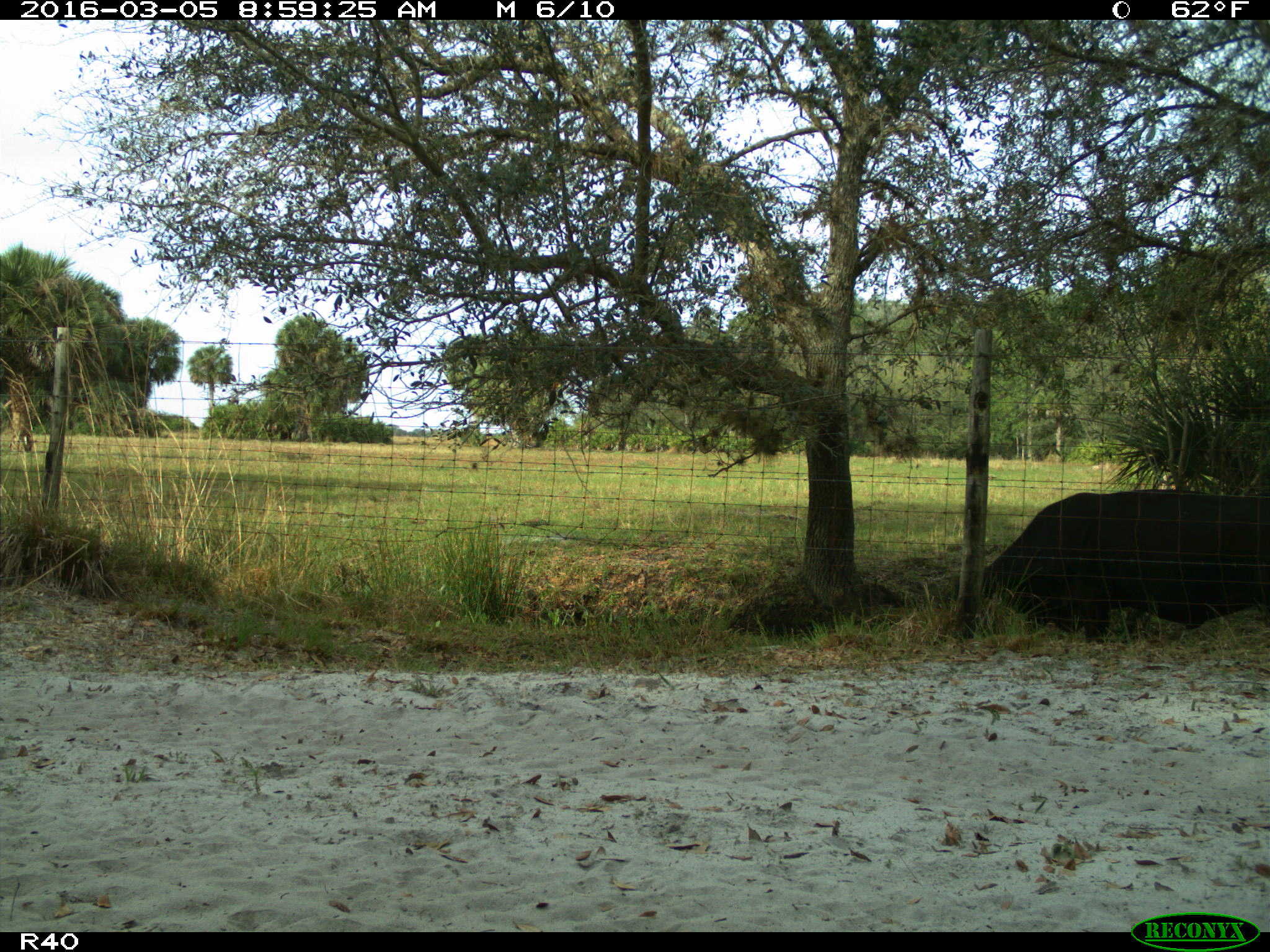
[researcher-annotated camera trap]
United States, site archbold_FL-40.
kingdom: Animalia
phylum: Chordata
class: Mammalia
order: Artiodactyla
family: Bovidae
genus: Bos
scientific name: Bos taurus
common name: domestic cow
Bos taurus (domestic cow).